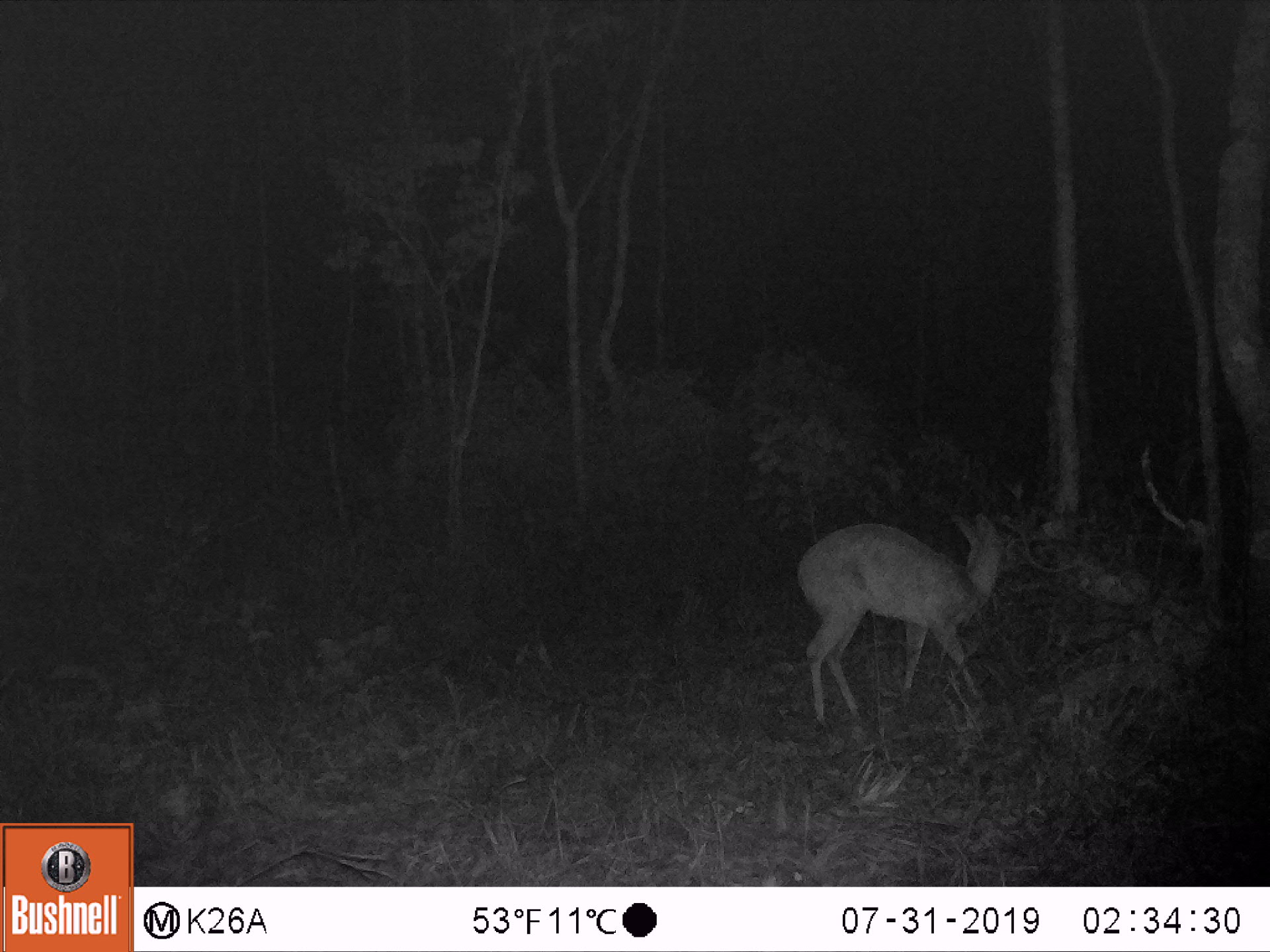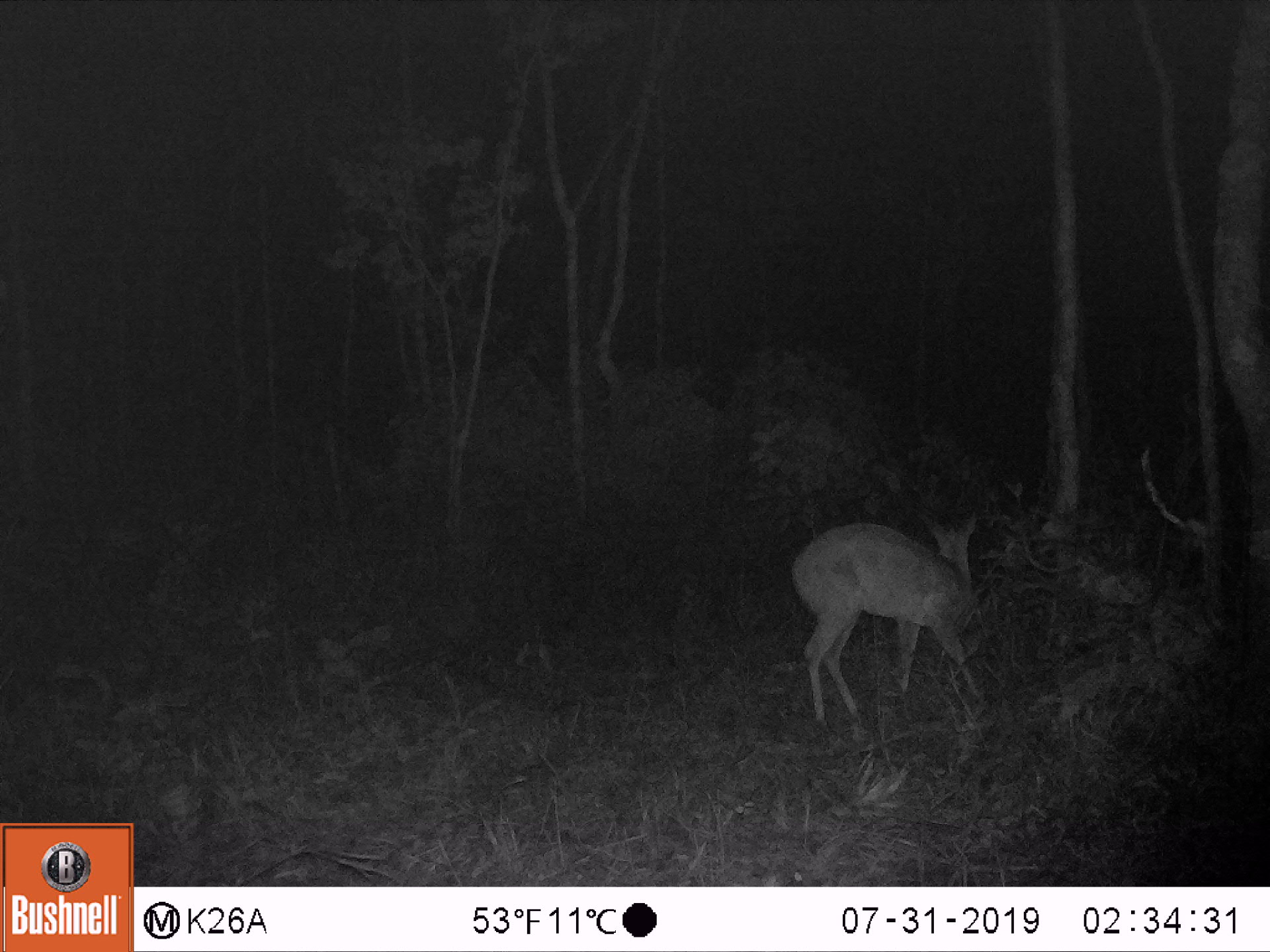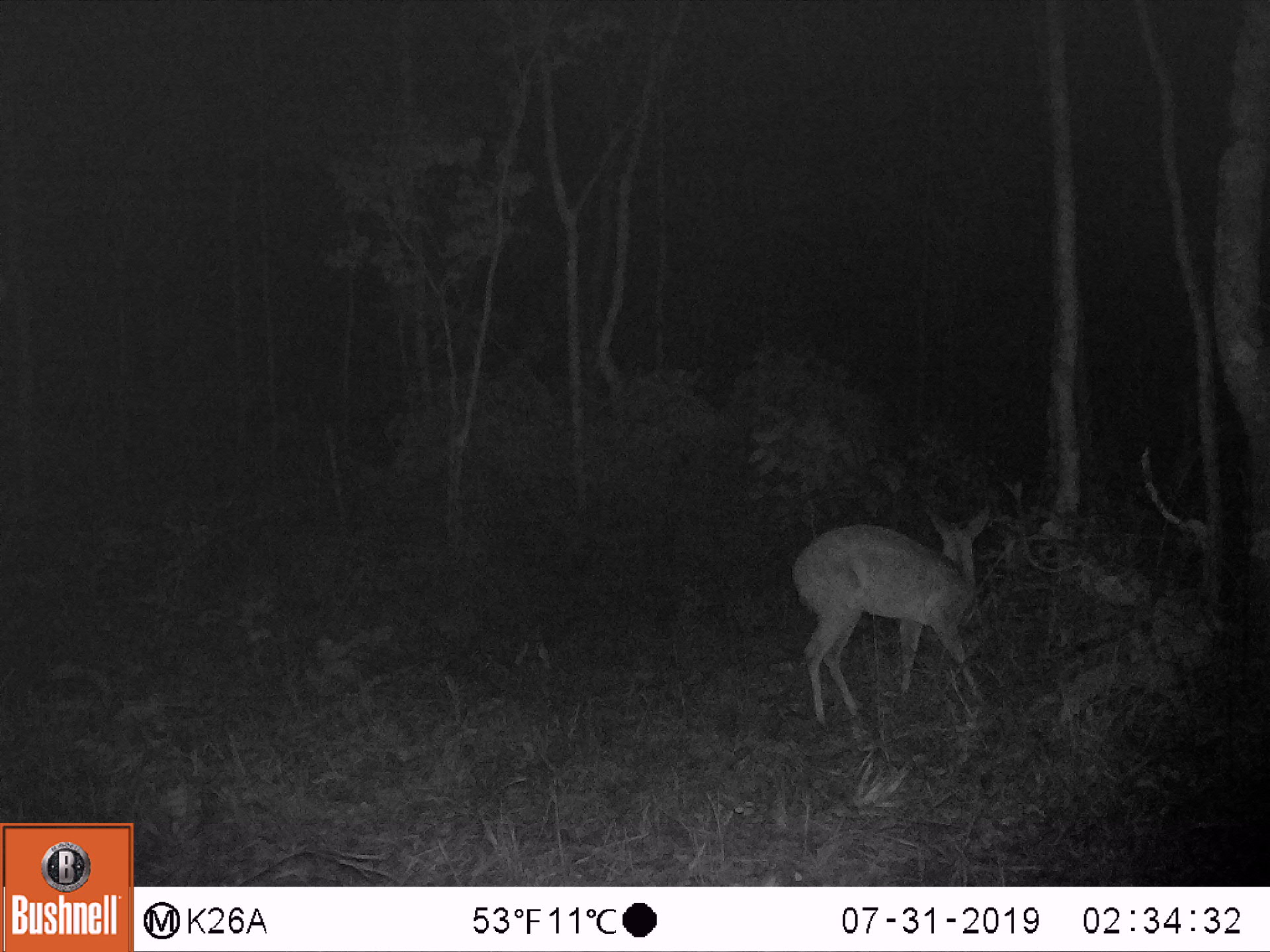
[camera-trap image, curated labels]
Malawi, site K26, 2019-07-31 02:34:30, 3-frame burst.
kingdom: Animalia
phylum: Chordata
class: Mammalia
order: Artiodactyla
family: Bovidae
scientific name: Antilopinae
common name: small antelope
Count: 1.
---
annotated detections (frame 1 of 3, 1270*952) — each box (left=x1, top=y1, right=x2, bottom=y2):
small antelope: (left=801, top=507, right=1033, bottom=720)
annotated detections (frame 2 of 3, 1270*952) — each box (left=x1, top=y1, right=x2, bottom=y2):
small antelope: (left=795, top=508, right=980, bottom=719)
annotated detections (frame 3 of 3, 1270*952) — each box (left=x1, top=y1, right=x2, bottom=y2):
small antelope: (left=796, top=507, right=995, bottom=722)